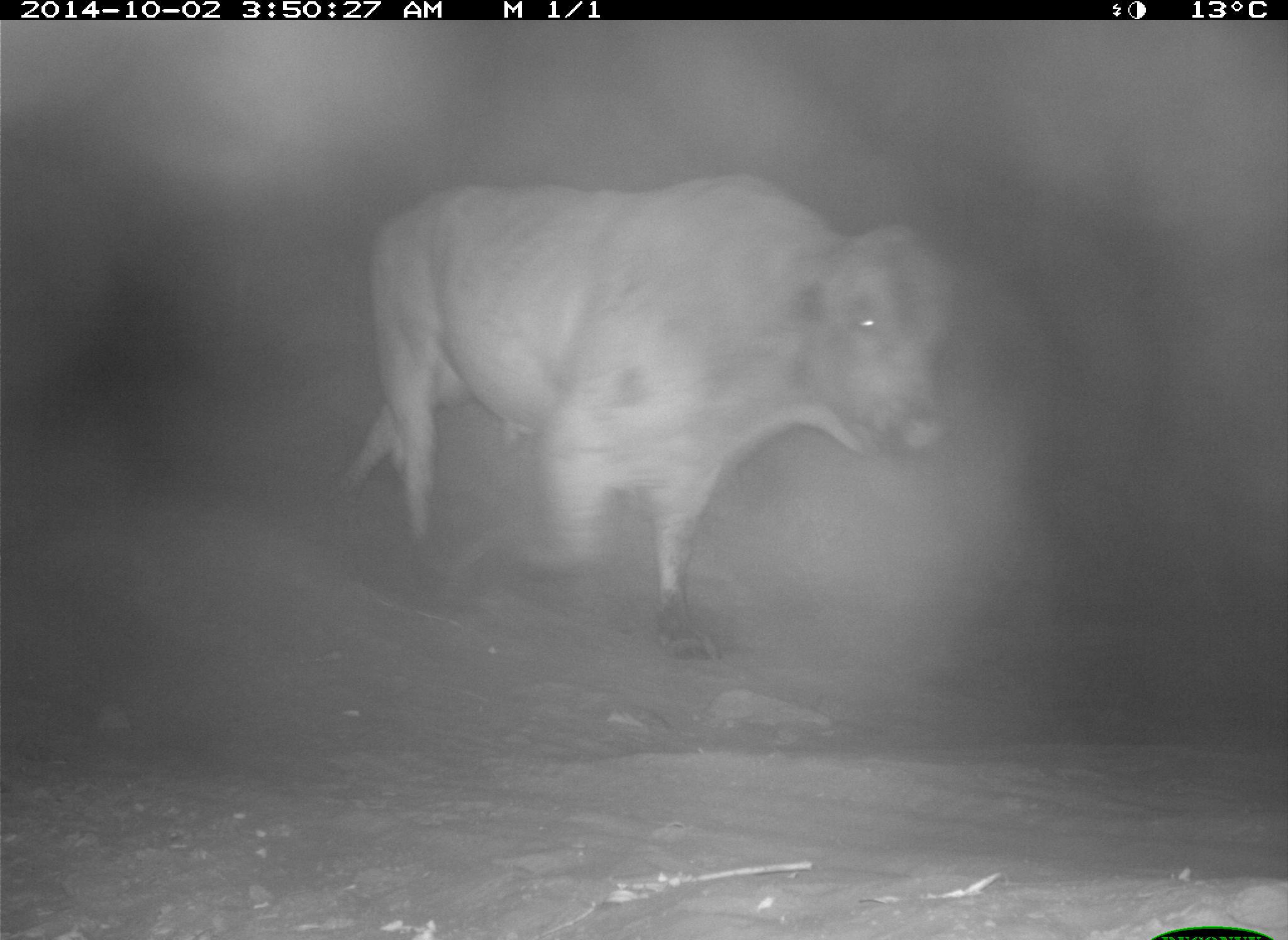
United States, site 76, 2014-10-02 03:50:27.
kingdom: Animalia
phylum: Chordata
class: Mammalia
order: Artiodactyla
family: Bovidae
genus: Bos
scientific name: Bos taurus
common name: cow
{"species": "cow (Bos taurus)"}